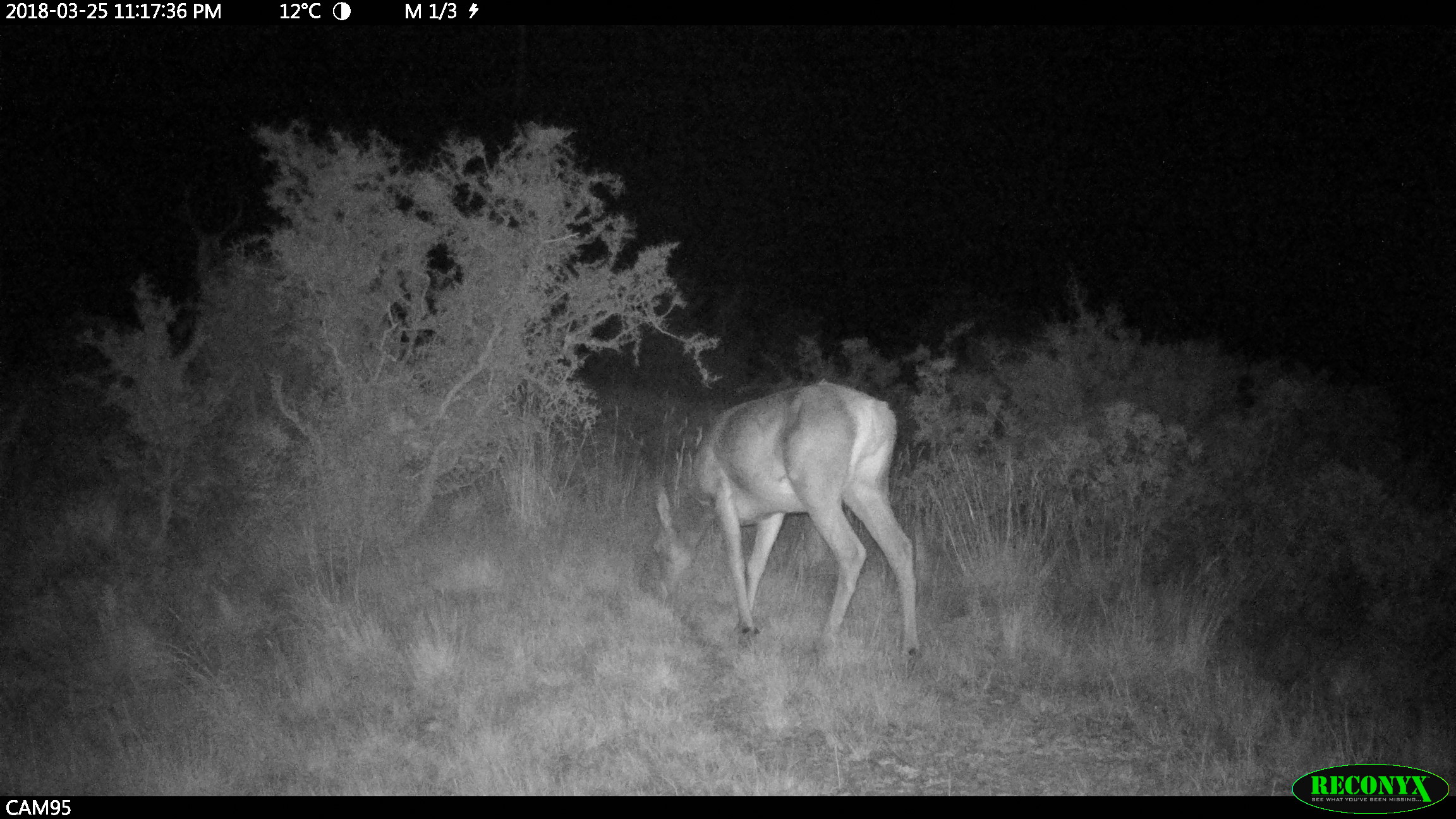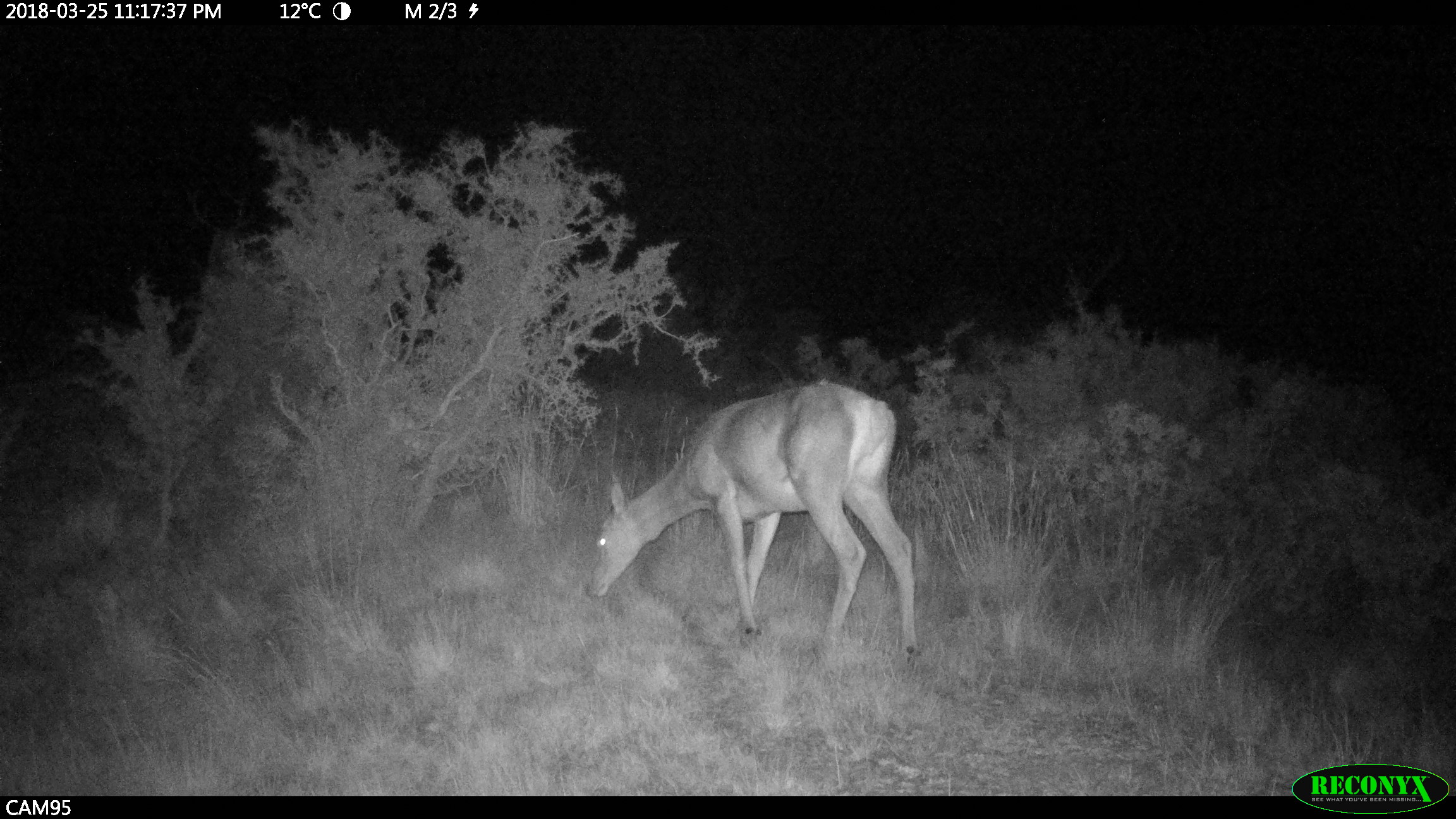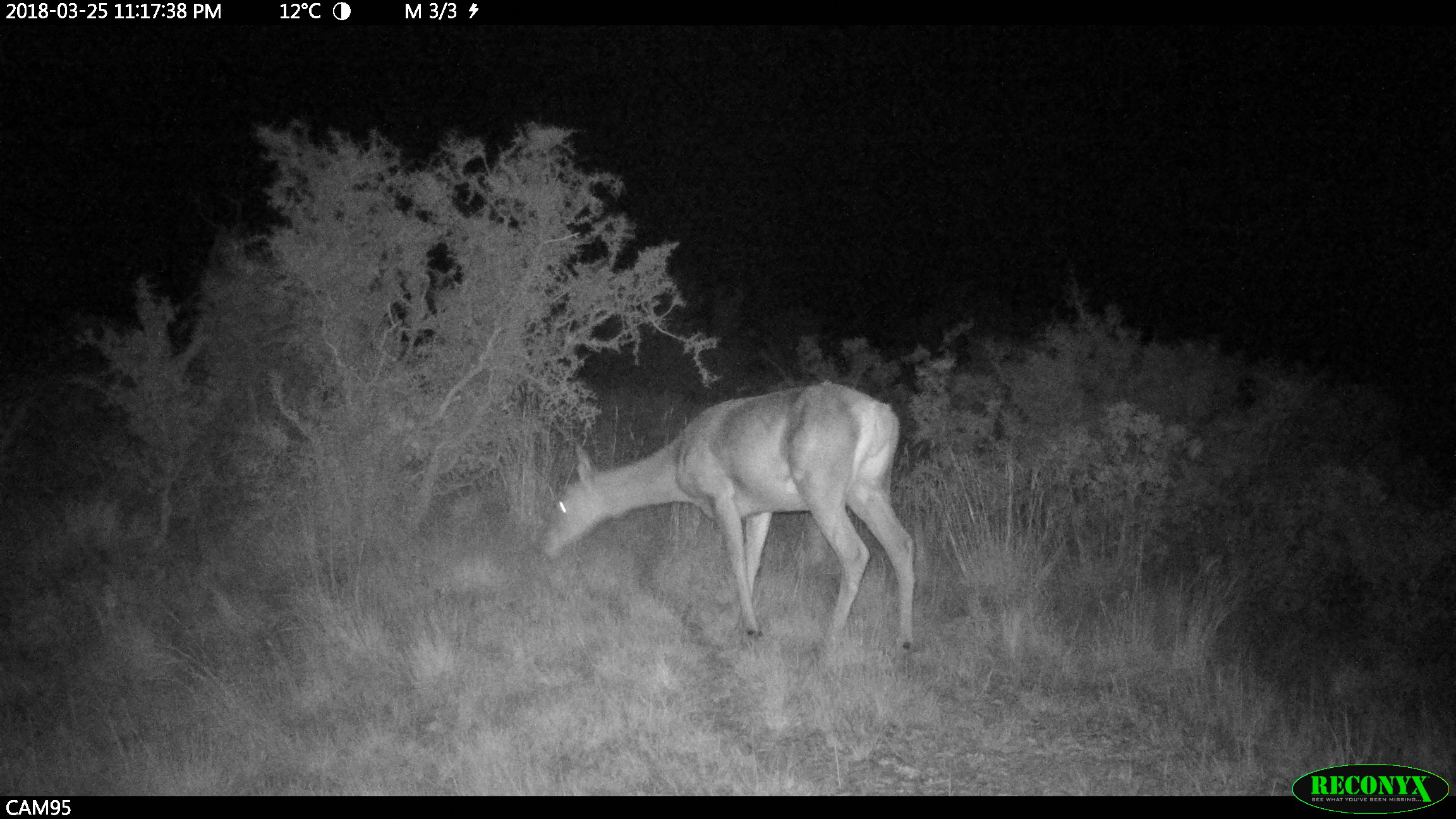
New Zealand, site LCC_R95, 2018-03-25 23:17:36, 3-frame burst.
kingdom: Animalia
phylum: Chordata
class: Mammalia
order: Artiodactyla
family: Cervidae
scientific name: Cervidae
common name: deer